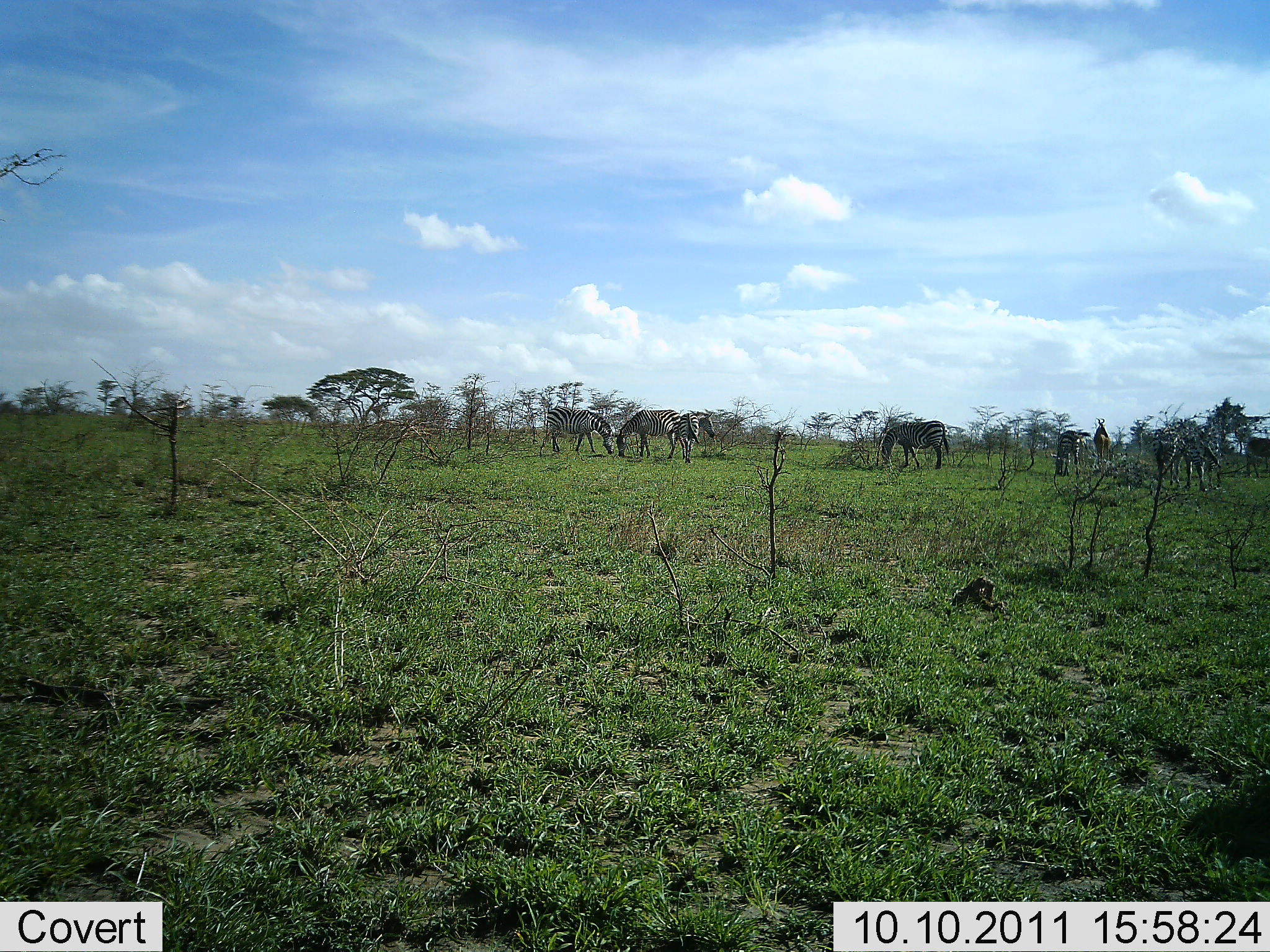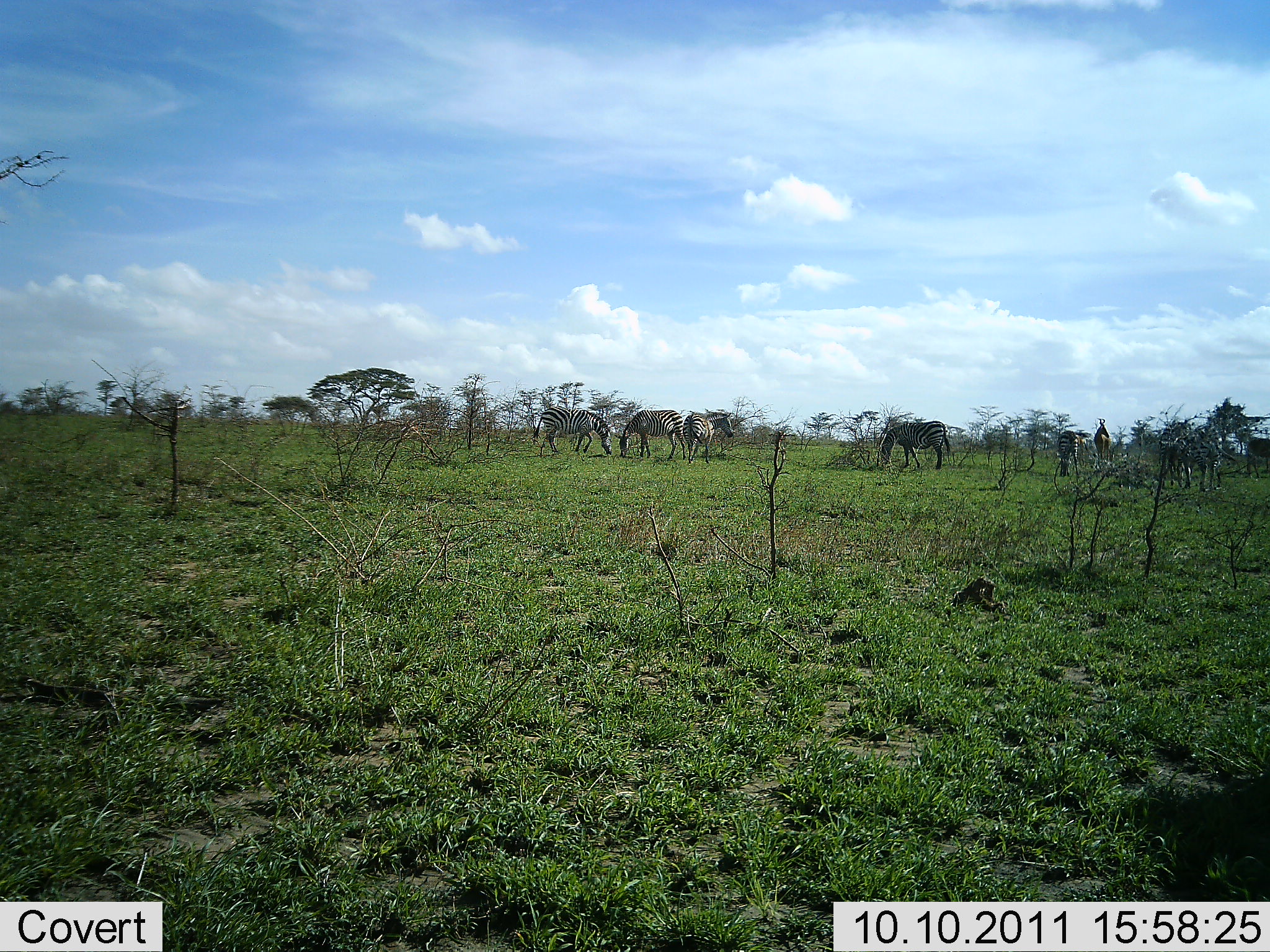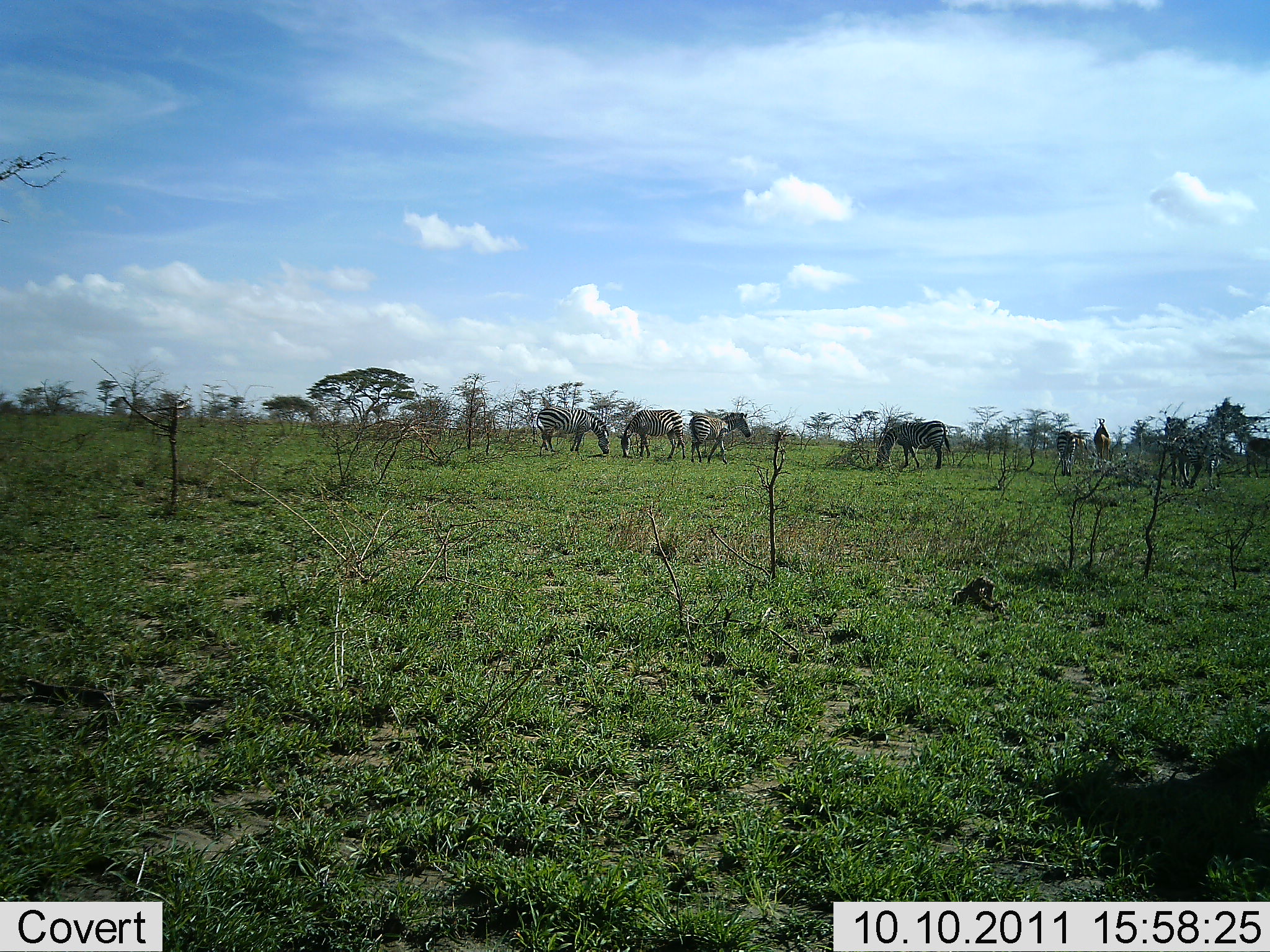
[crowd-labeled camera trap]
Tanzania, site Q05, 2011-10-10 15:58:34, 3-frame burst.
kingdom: Animalia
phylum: Chordata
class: Mammalia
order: Perissodactyla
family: Equidae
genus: Equus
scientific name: Equus quagga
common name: plains zebra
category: zebra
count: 7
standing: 23%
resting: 0%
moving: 31%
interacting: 0%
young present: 0%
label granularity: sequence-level